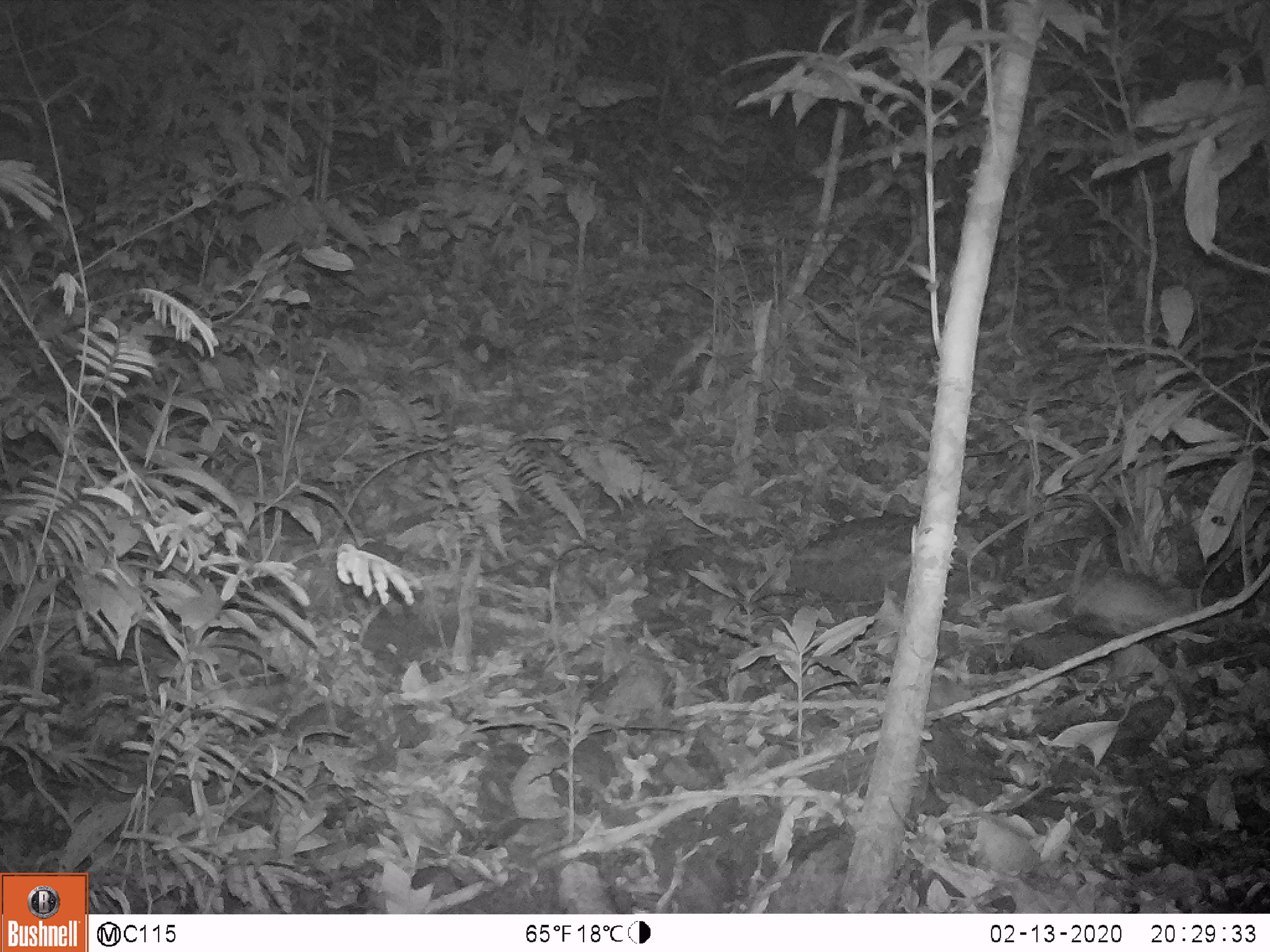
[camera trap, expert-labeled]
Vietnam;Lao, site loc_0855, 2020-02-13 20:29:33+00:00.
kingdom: Animalia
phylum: Chordata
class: Mammalia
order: Rodentia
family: Muridae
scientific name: Muridae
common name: old-world mice and rats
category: unidentified murid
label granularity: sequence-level